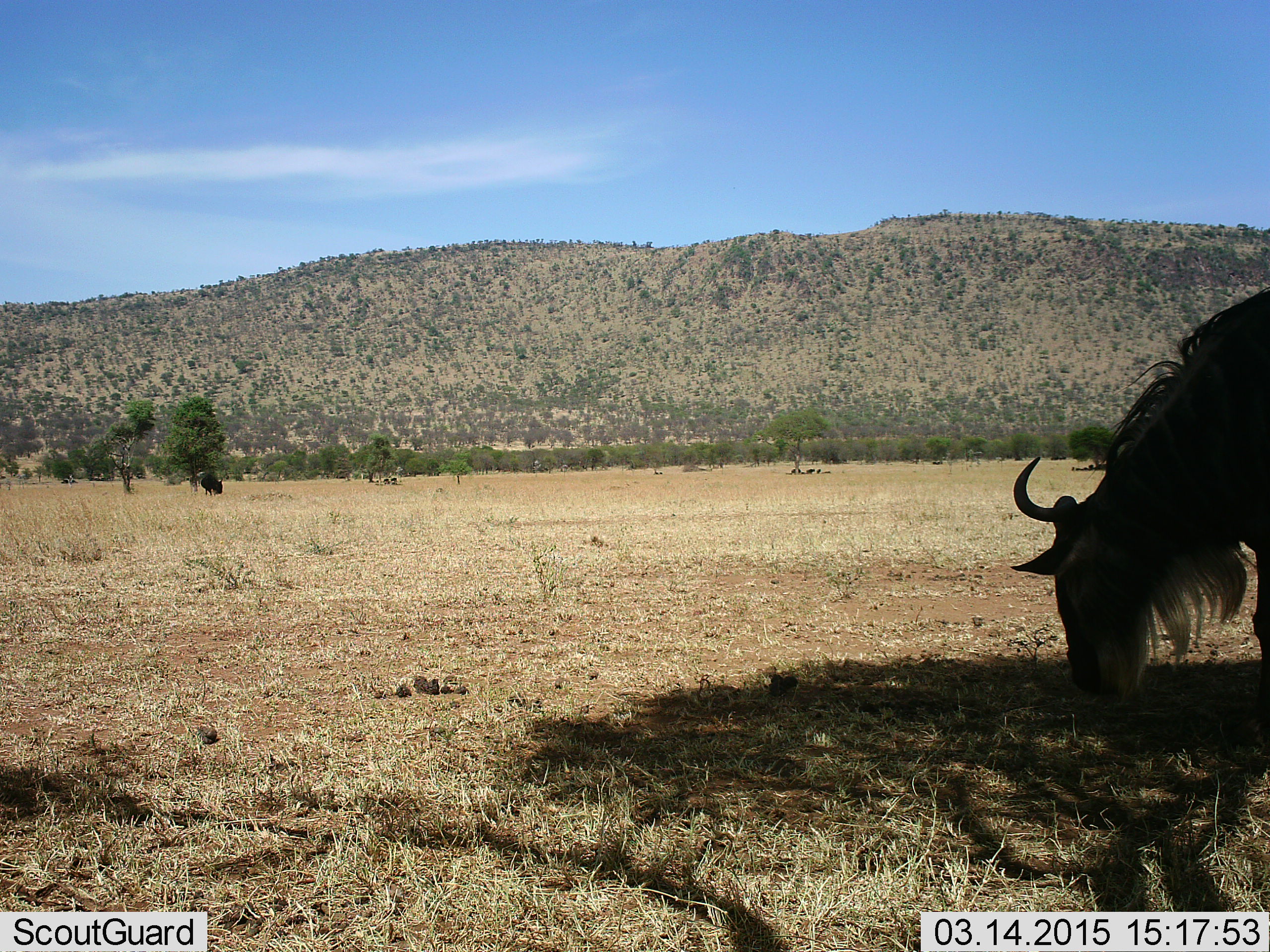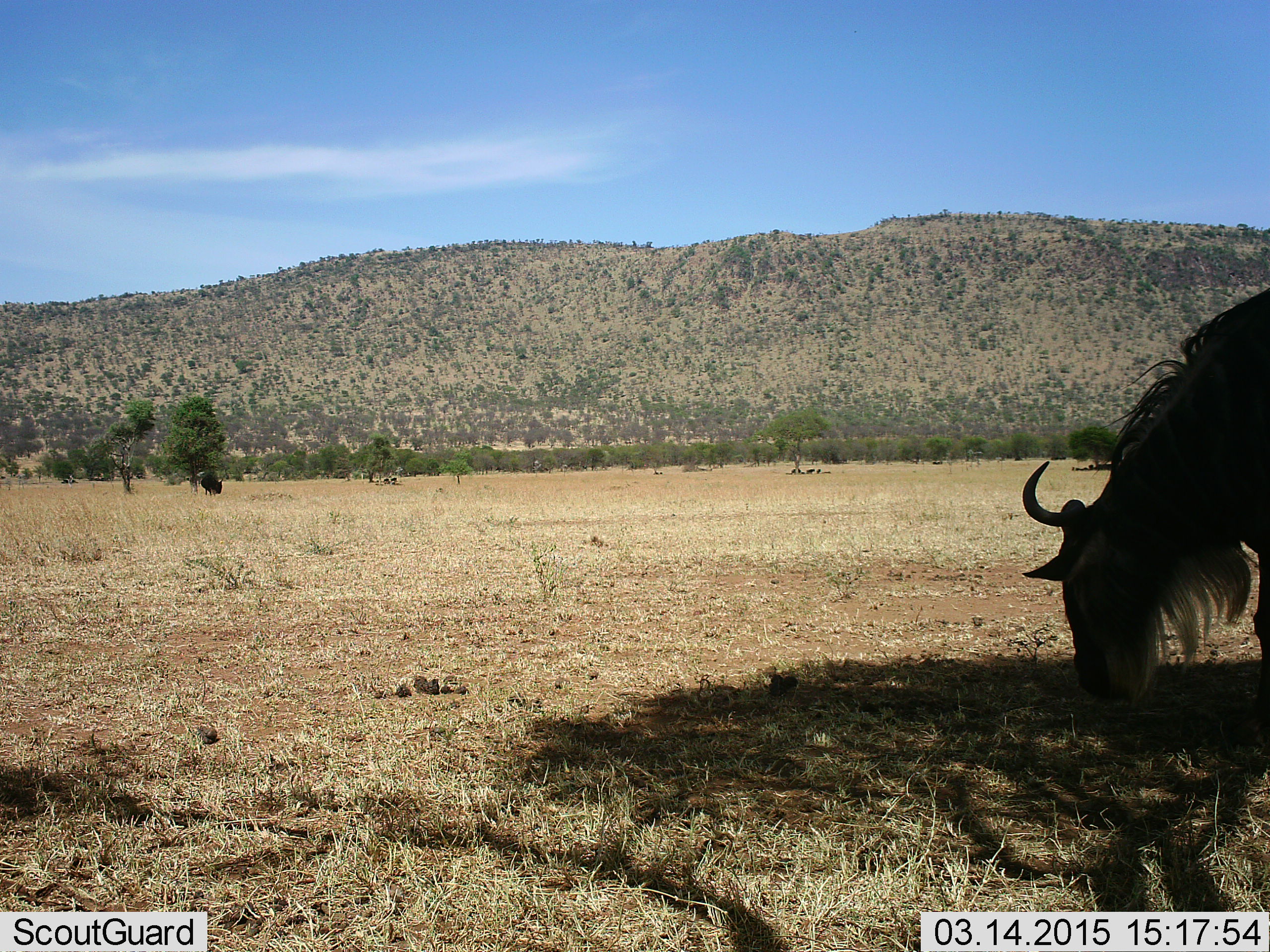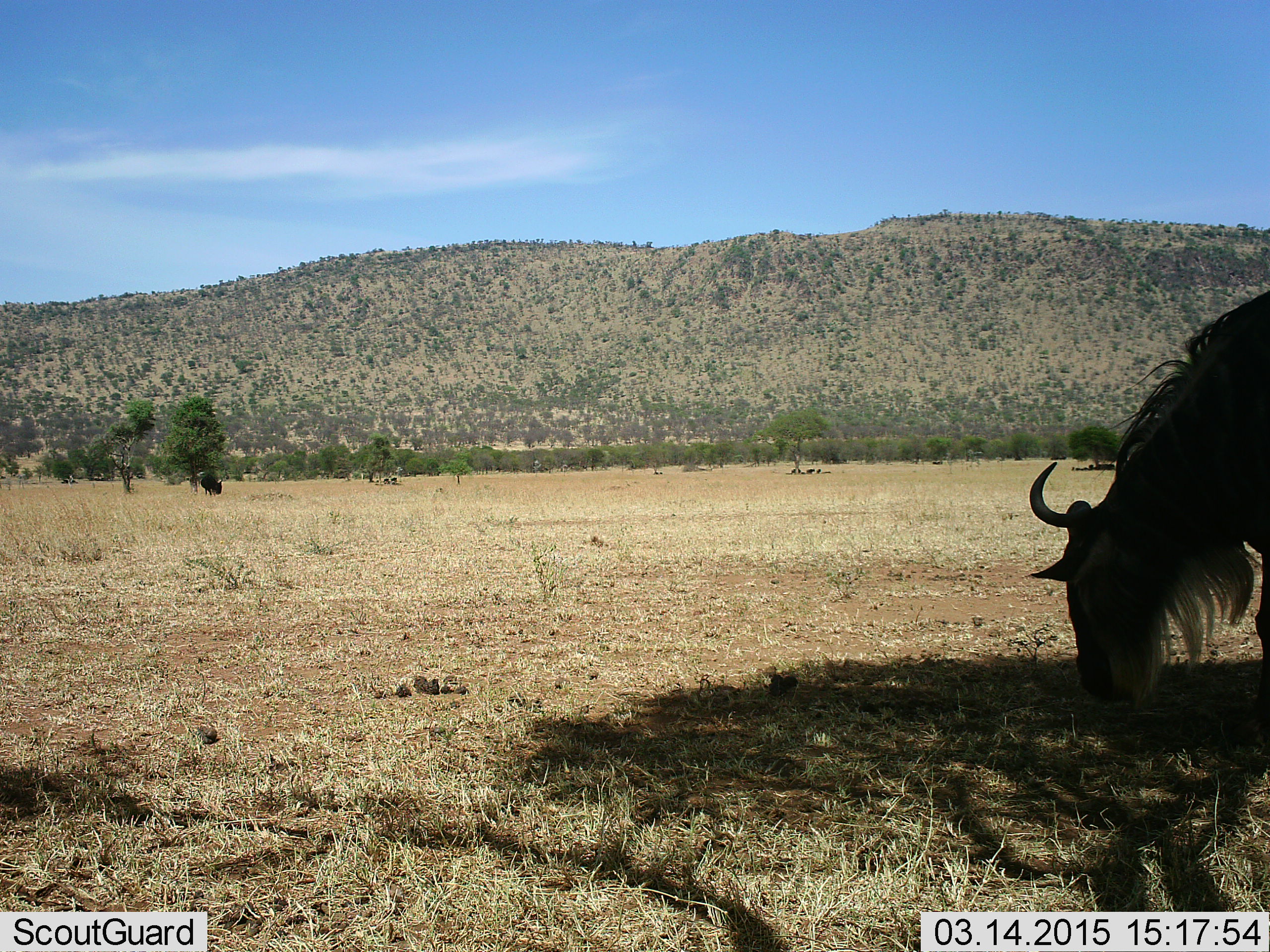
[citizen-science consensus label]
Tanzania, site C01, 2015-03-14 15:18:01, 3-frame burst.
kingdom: Animalia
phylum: Chordata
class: Mammalia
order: Artiodactyla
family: Bovidae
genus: Connochaetes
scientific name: Connochaetes taurinus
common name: blue wildebeest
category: wildebeest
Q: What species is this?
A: Wildebeest (blue wildebeest) (Connochaetes taurinus).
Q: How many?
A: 1.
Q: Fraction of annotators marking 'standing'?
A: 0%.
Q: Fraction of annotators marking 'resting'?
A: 0%.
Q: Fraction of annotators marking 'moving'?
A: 0%.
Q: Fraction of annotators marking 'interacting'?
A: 0%.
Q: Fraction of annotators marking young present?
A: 0%.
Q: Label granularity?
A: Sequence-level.